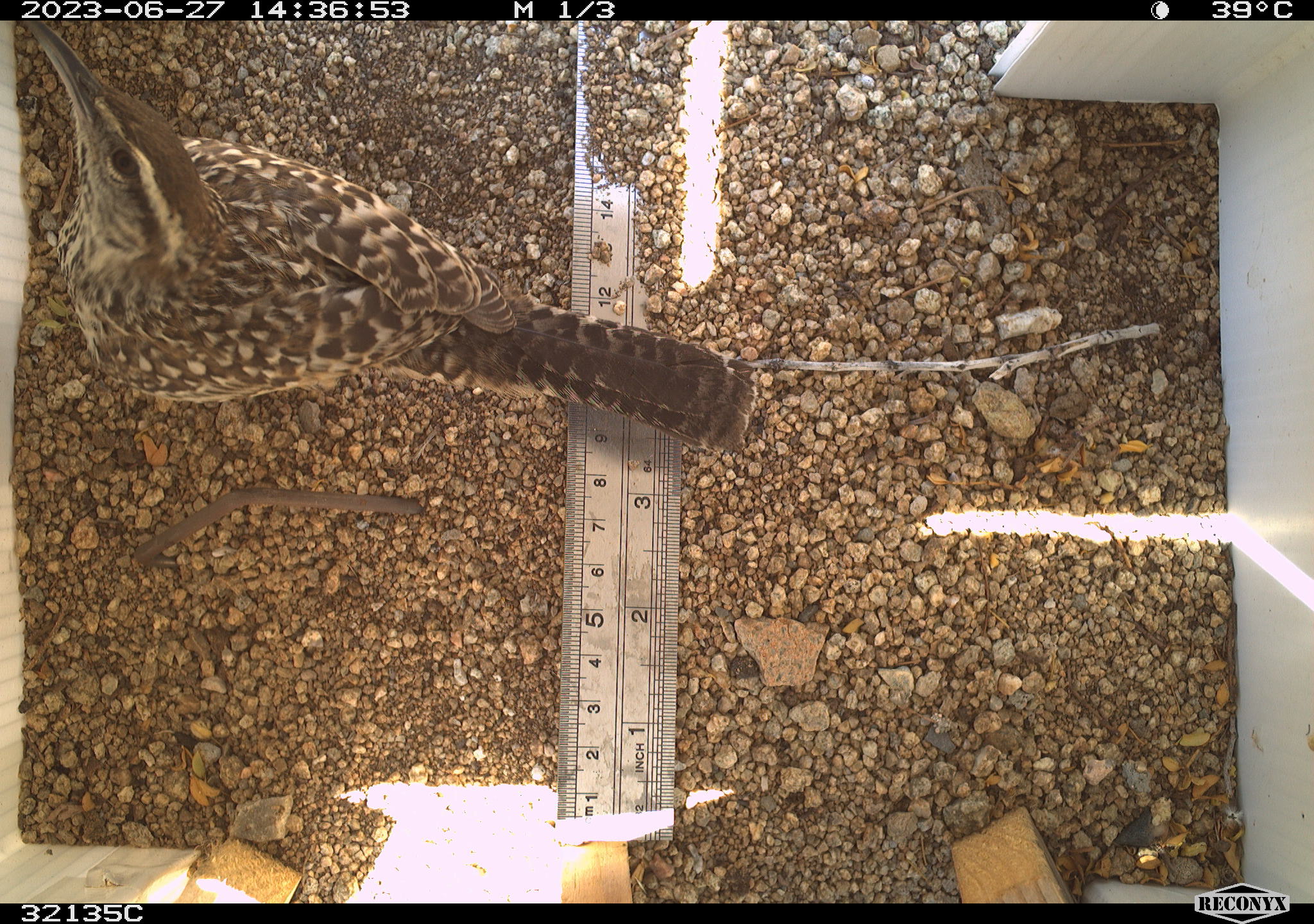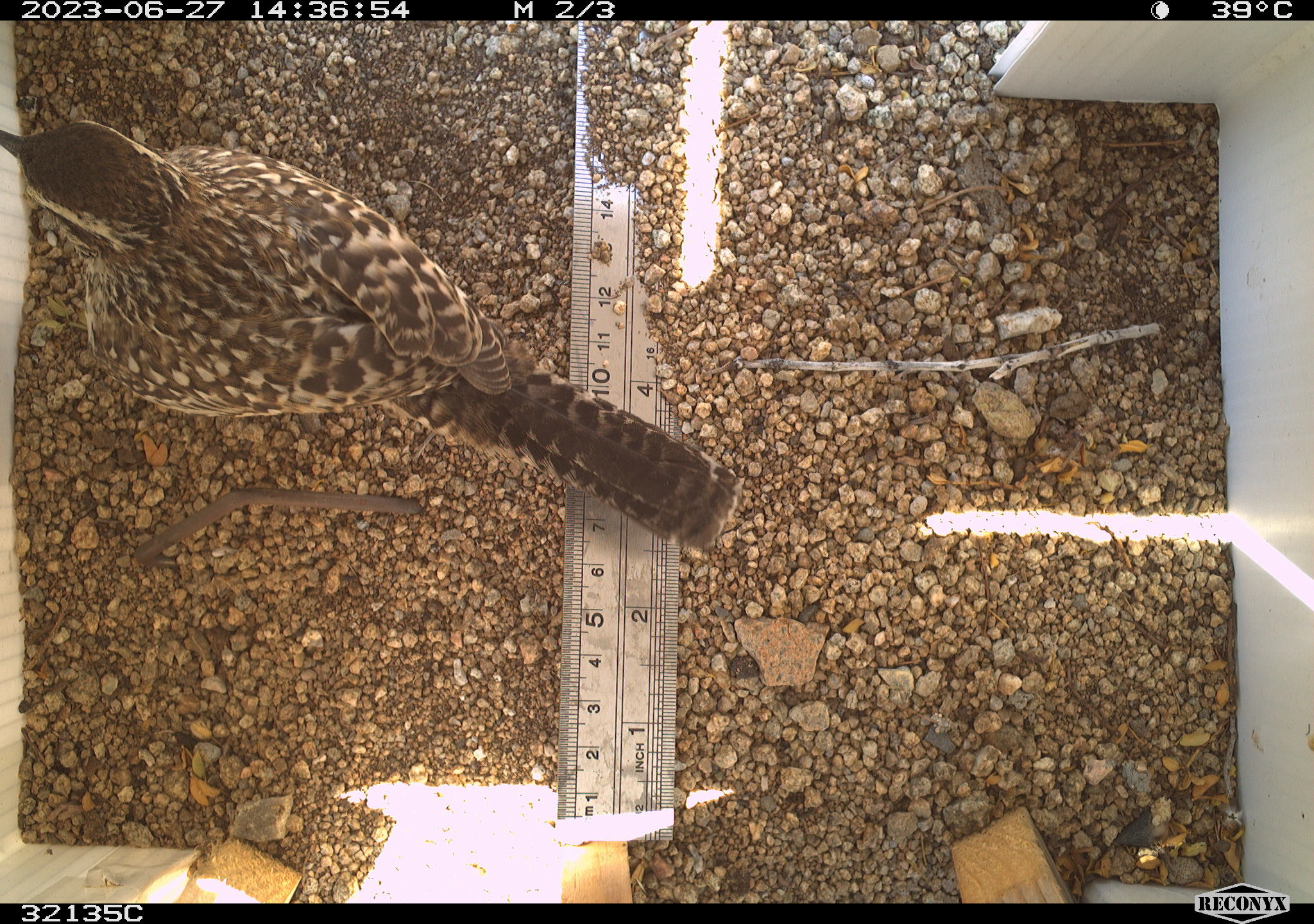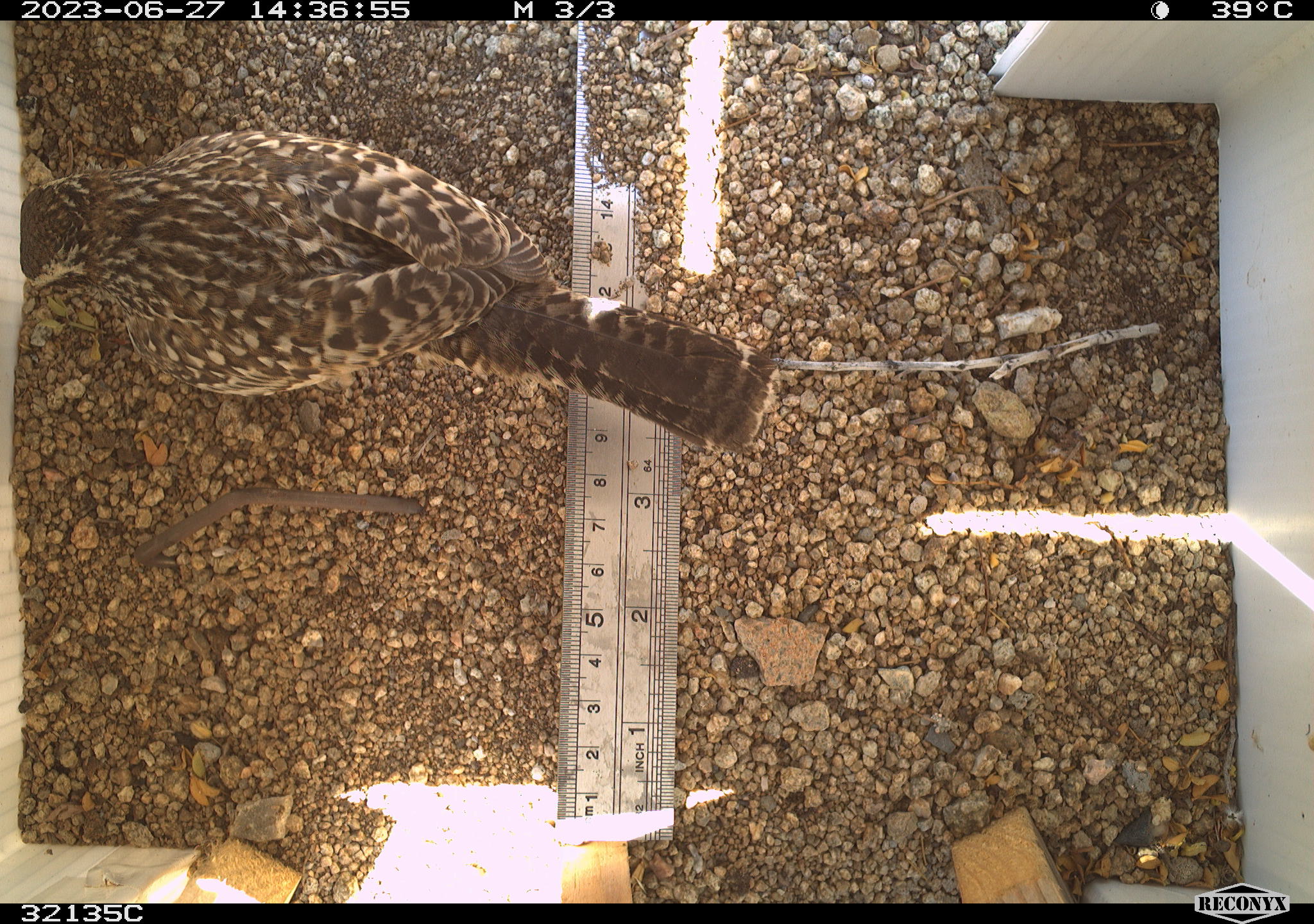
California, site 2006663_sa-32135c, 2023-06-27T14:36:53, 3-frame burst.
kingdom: Animalia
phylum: Chordata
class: Aves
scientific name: Aves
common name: bird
Bird (Aves).